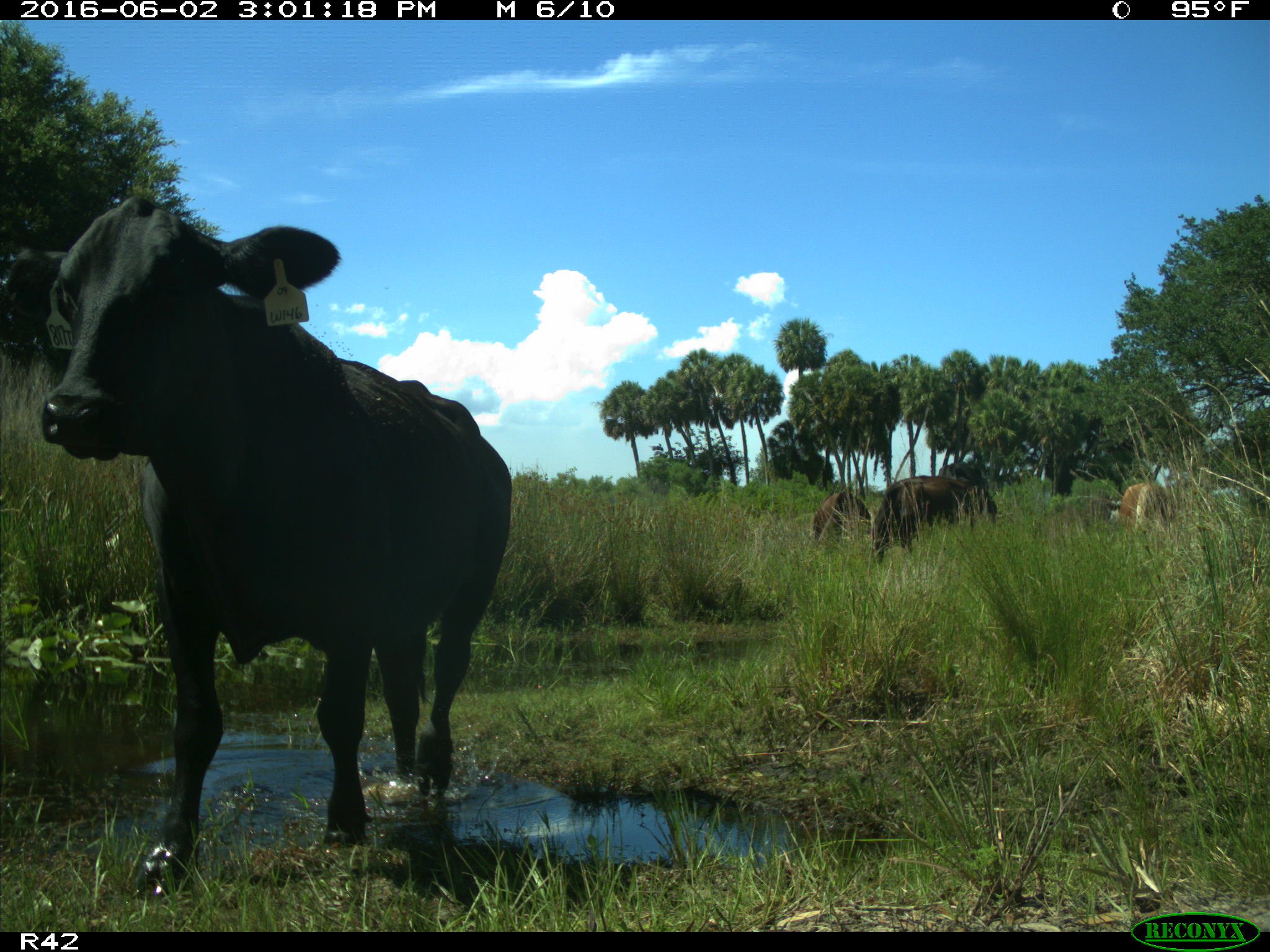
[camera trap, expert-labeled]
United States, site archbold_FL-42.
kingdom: Animalia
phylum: Chordata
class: Mammalia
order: Artiodactyla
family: Bovidae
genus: Bos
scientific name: Bos taurus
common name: domestic cow